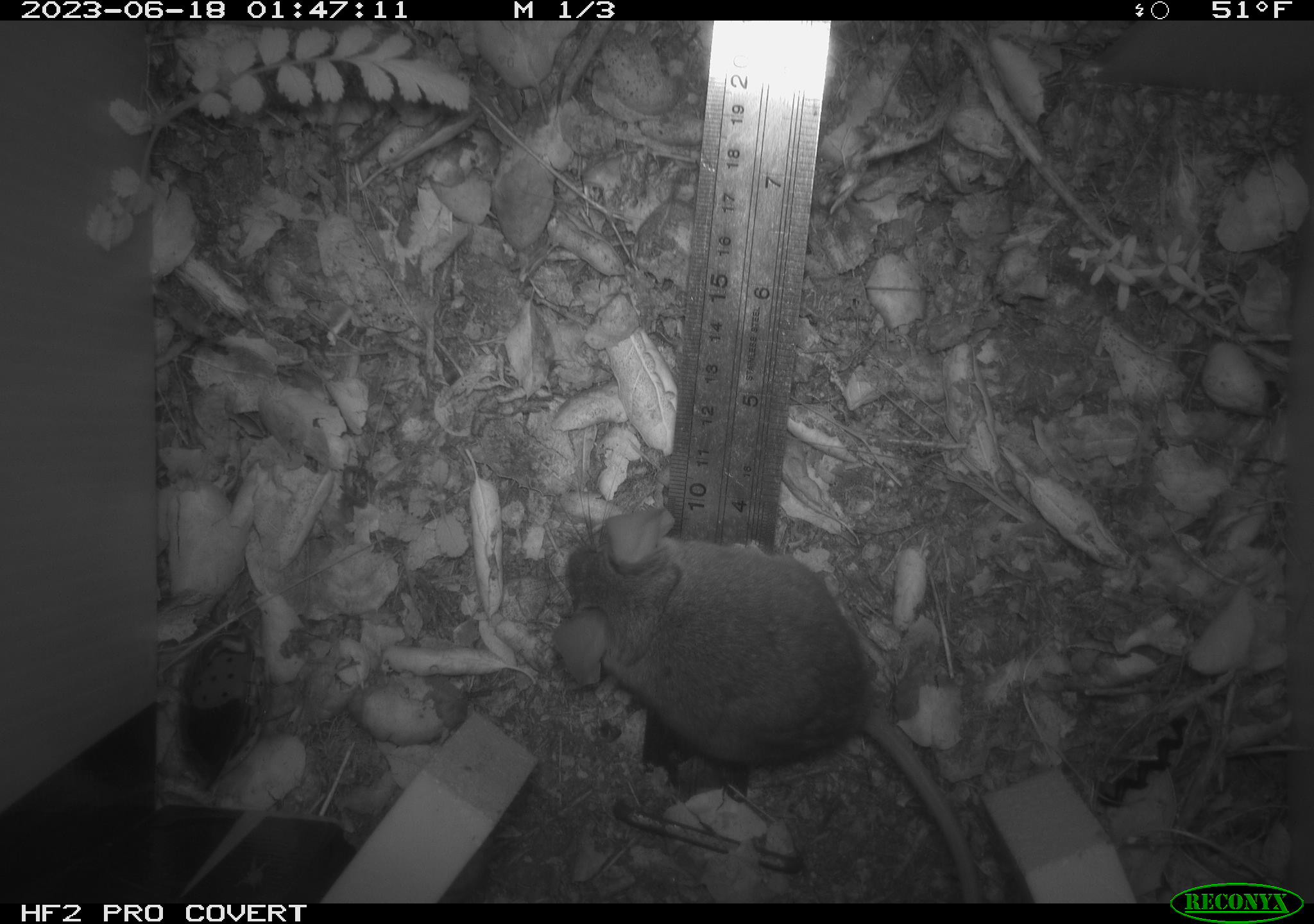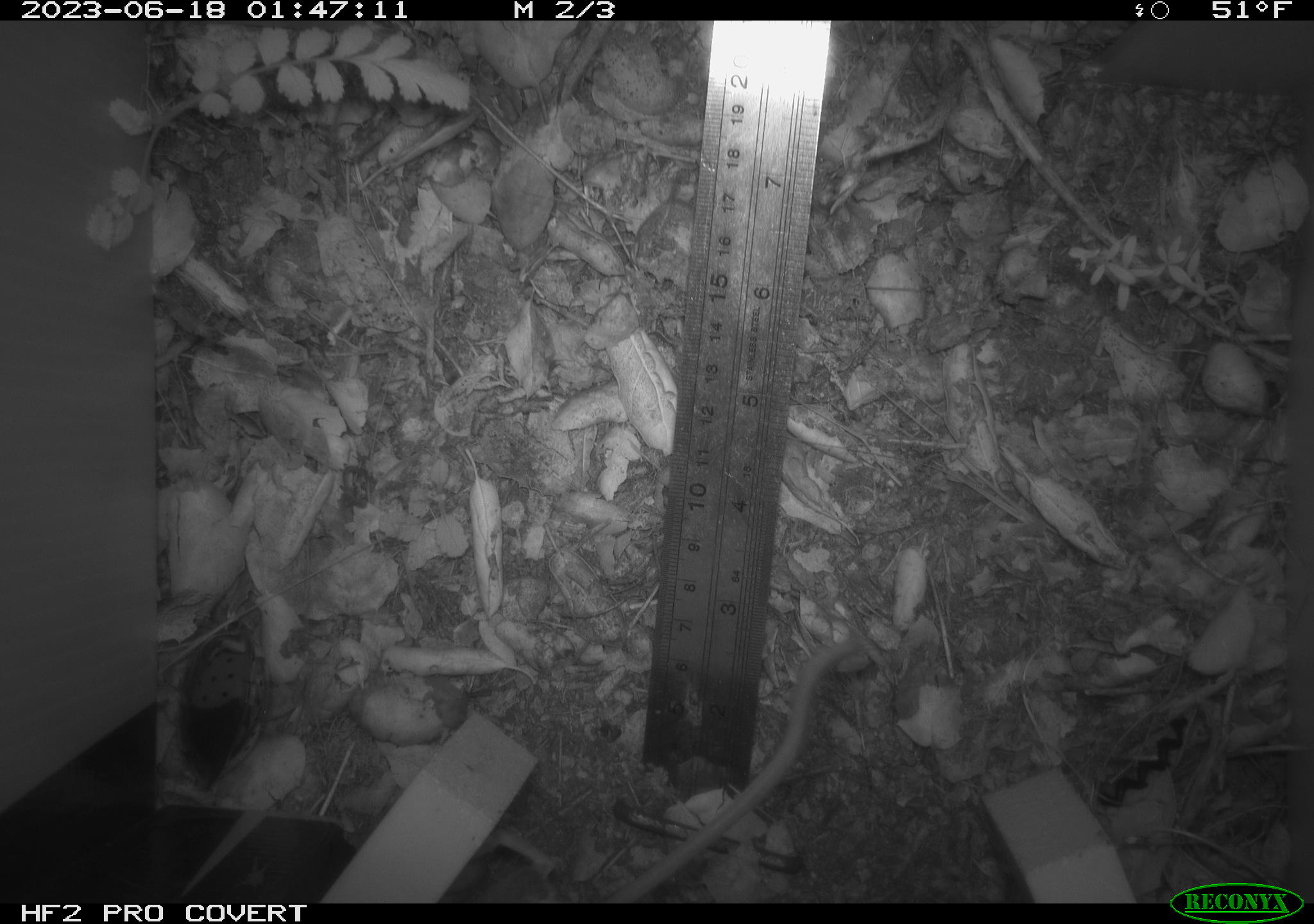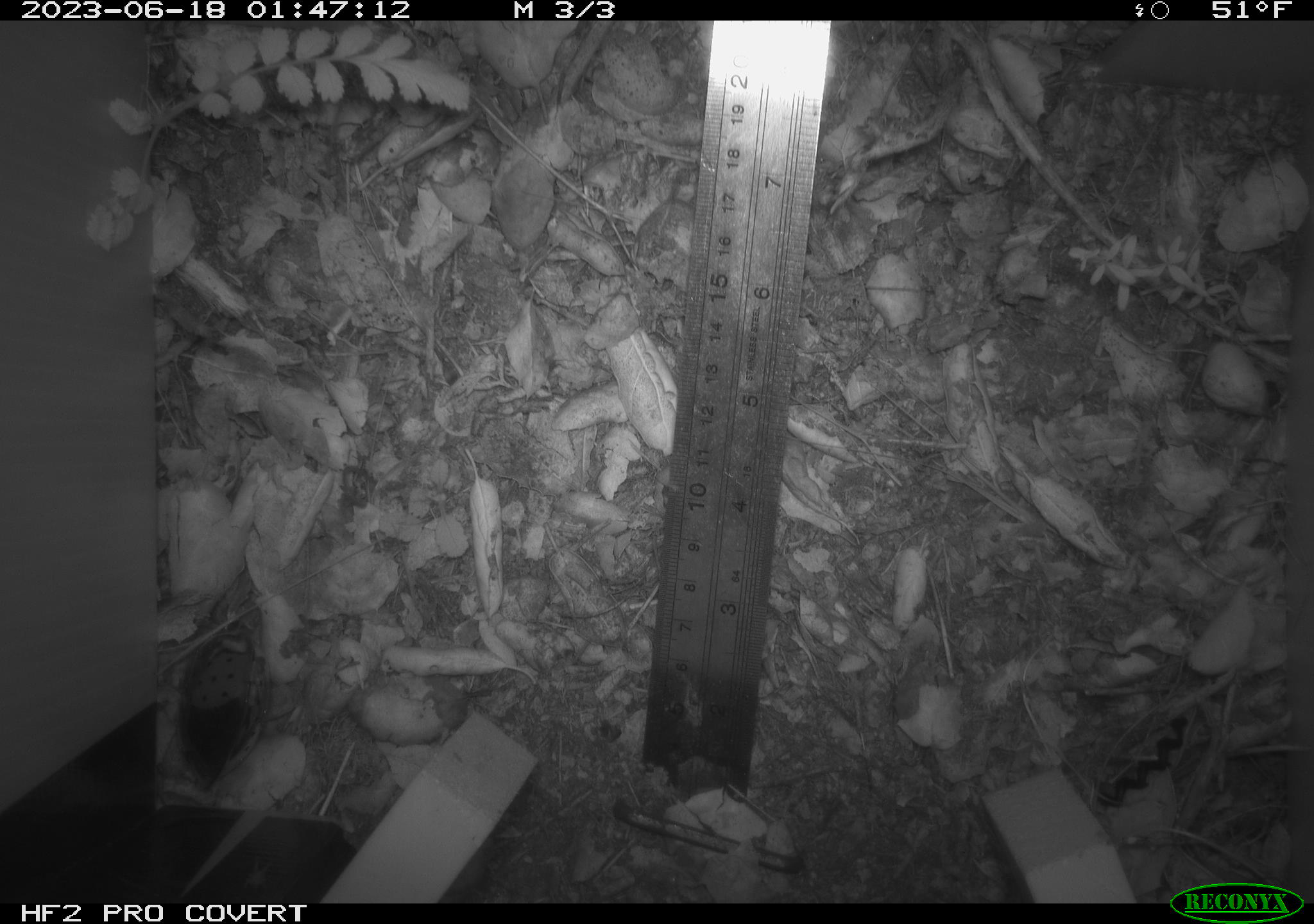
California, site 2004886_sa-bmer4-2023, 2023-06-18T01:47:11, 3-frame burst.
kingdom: Animalia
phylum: Chordata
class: Mammalia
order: Rodentia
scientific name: Rodentia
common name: mouse species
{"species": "mouse species (Rodentia)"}